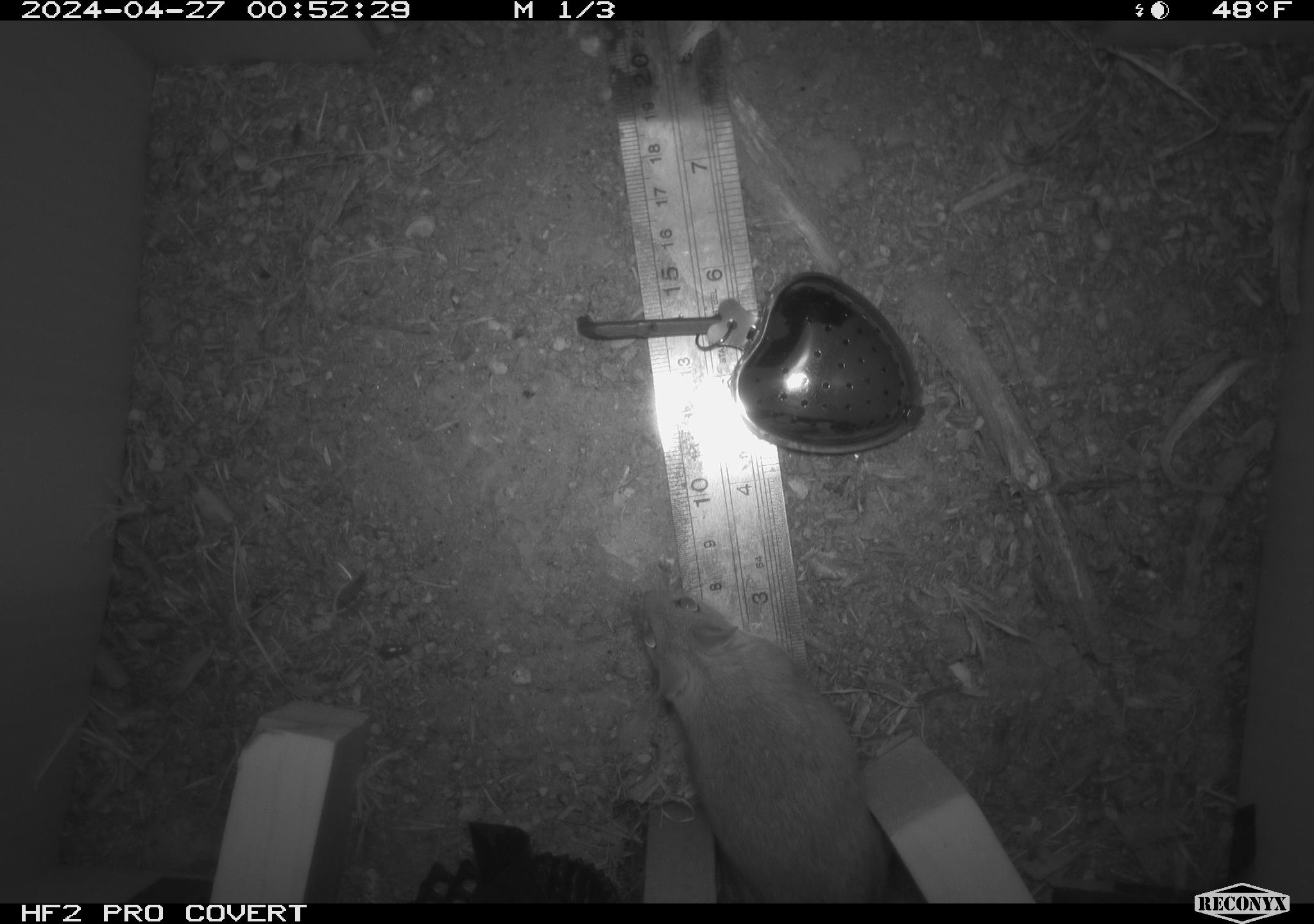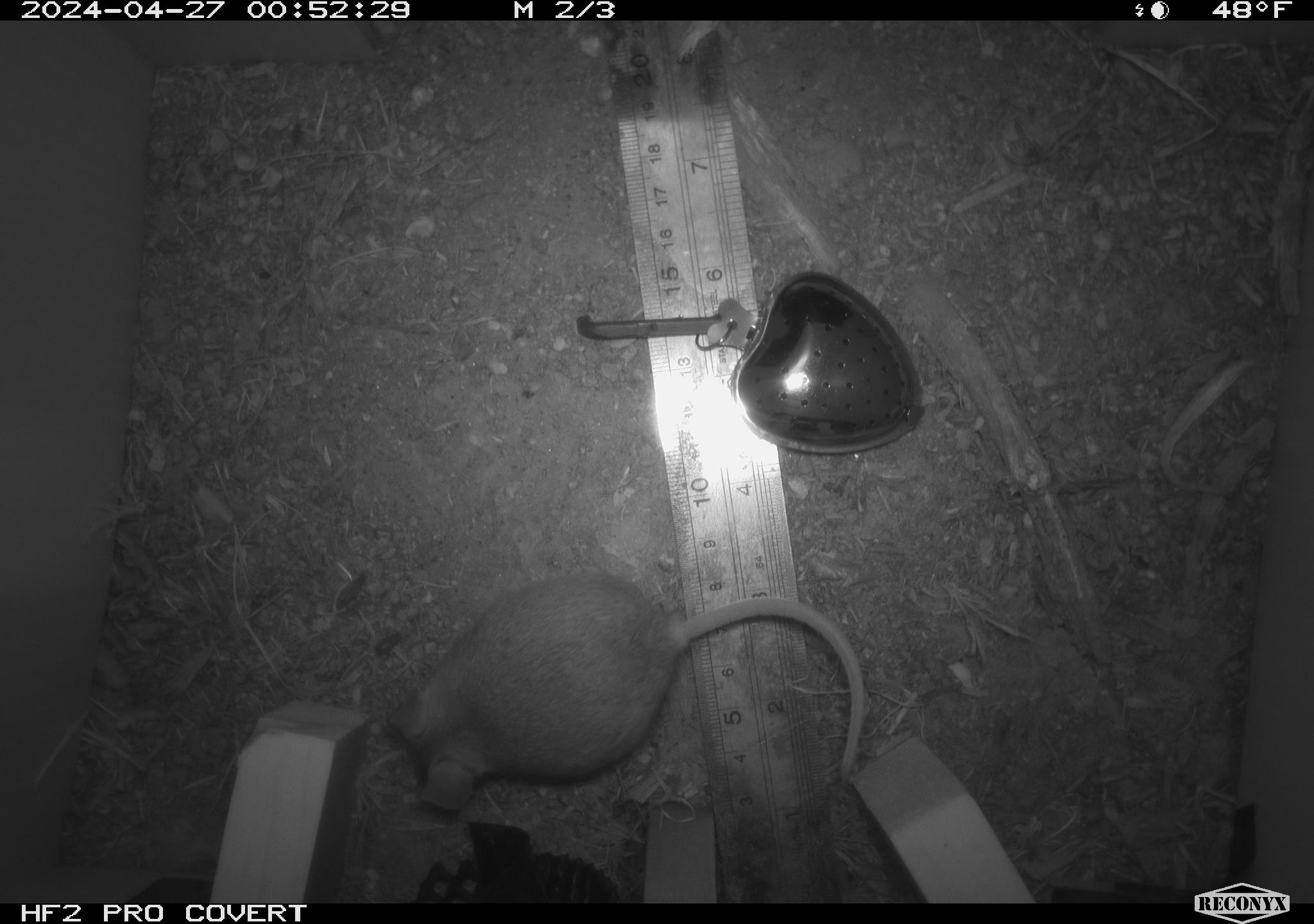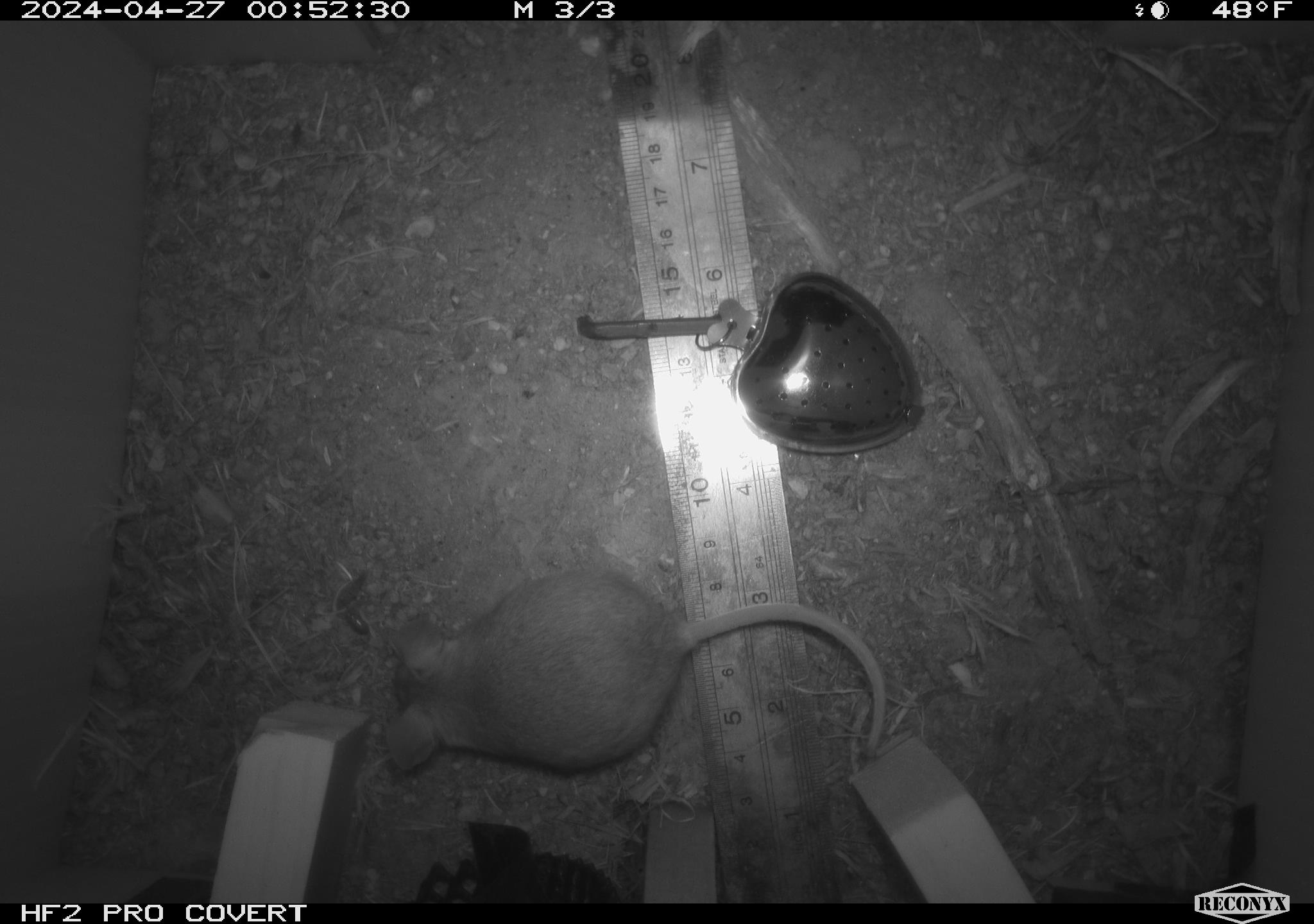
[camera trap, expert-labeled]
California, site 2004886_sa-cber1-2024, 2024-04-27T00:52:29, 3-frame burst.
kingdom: Animalia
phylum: Chordata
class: Mammalia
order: Rodentia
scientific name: Rodentia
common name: mouse species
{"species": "mouse species (Rodentia)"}